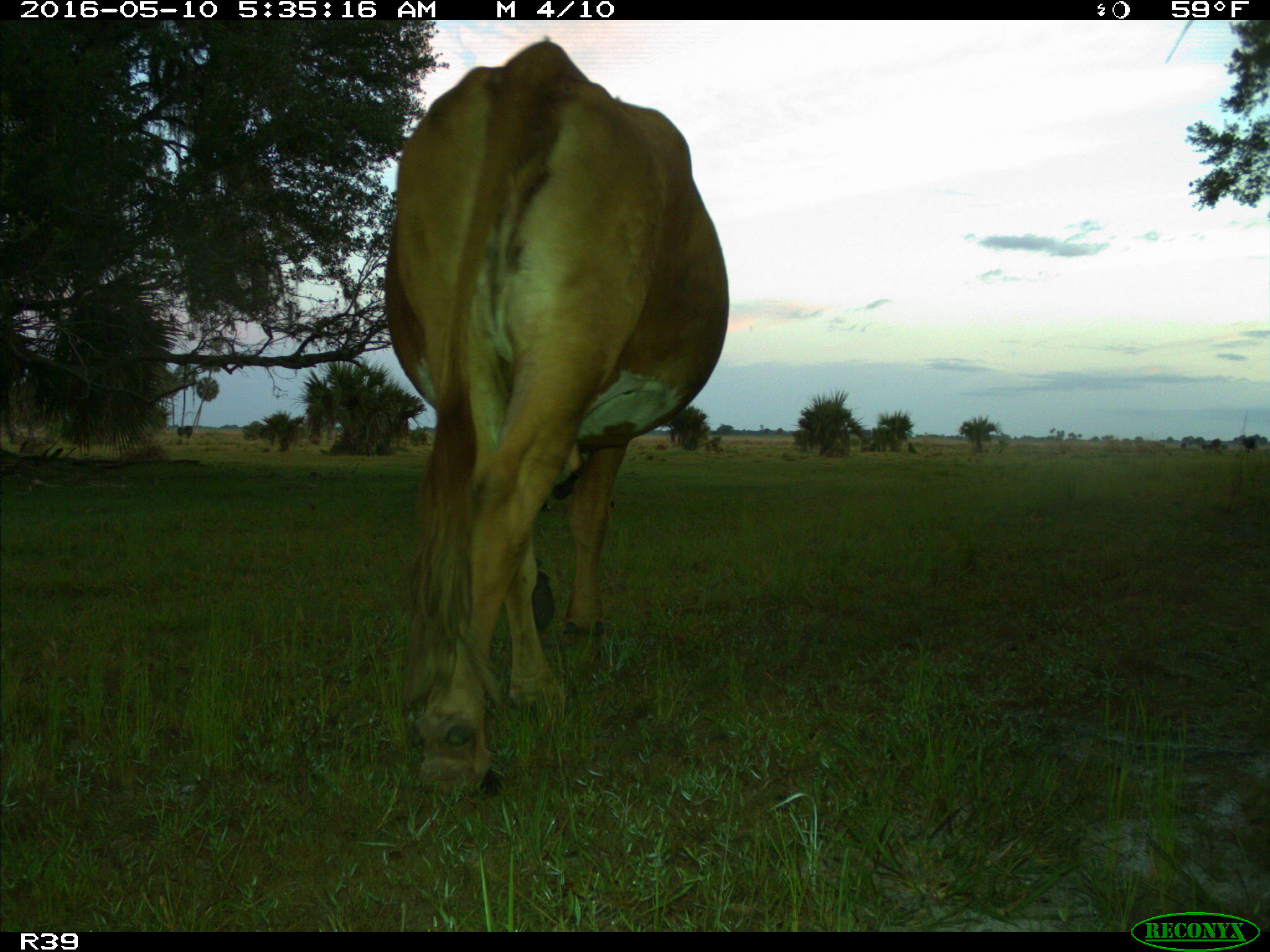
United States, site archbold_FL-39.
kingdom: Animalia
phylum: Chordata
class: Mammalia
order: Artiodactyla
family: Bovidae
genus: Bos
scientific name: Bos taurus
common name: domestic cow